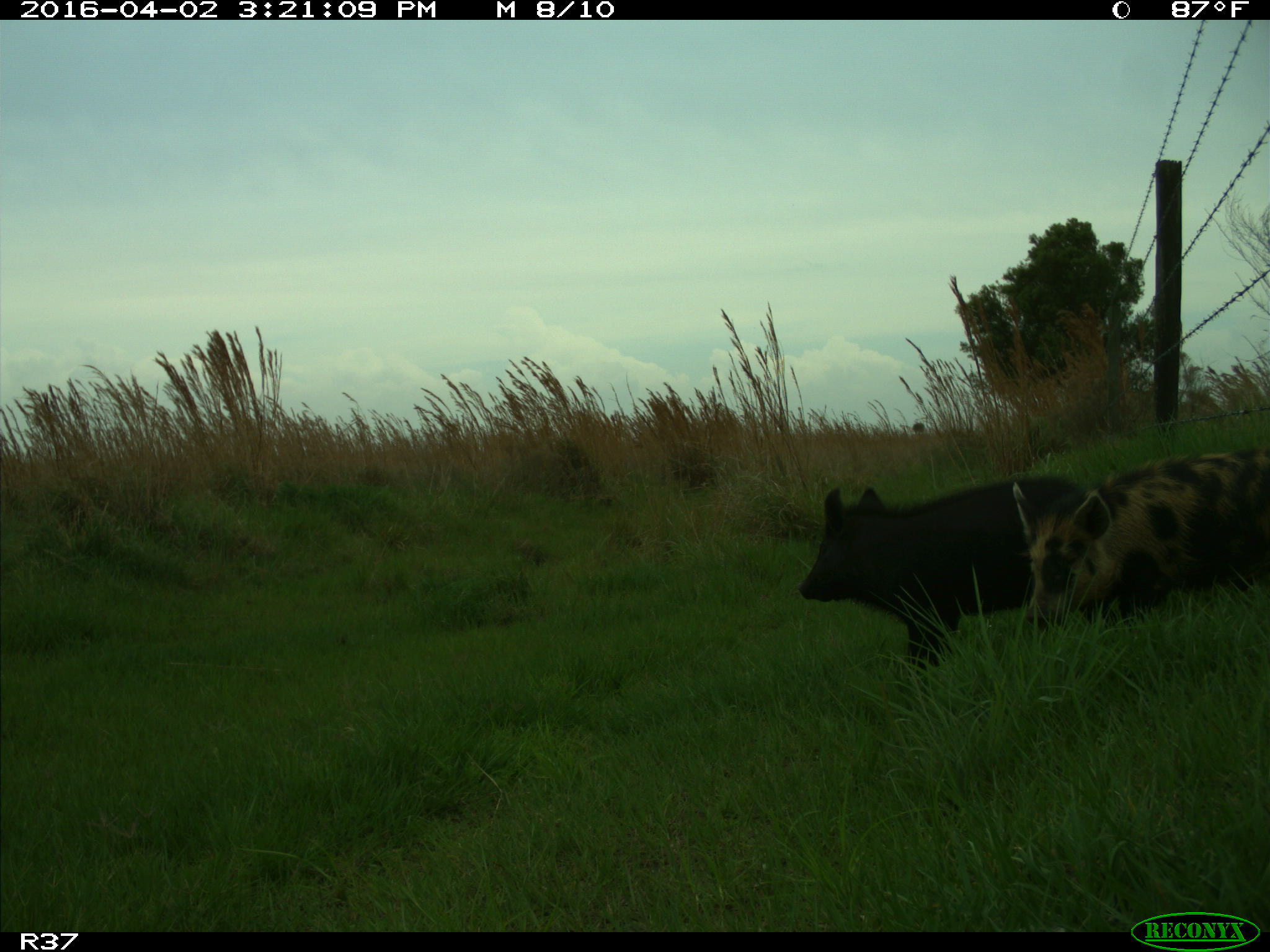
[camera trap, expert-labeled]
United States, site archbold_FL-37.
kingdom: Animalia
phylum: Chordata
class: Mammalia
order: Artiodactyla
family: Suidae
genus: Sus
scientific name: Sus scrofa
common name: wild boar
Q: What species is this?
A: Sus scrofa (wild boar).